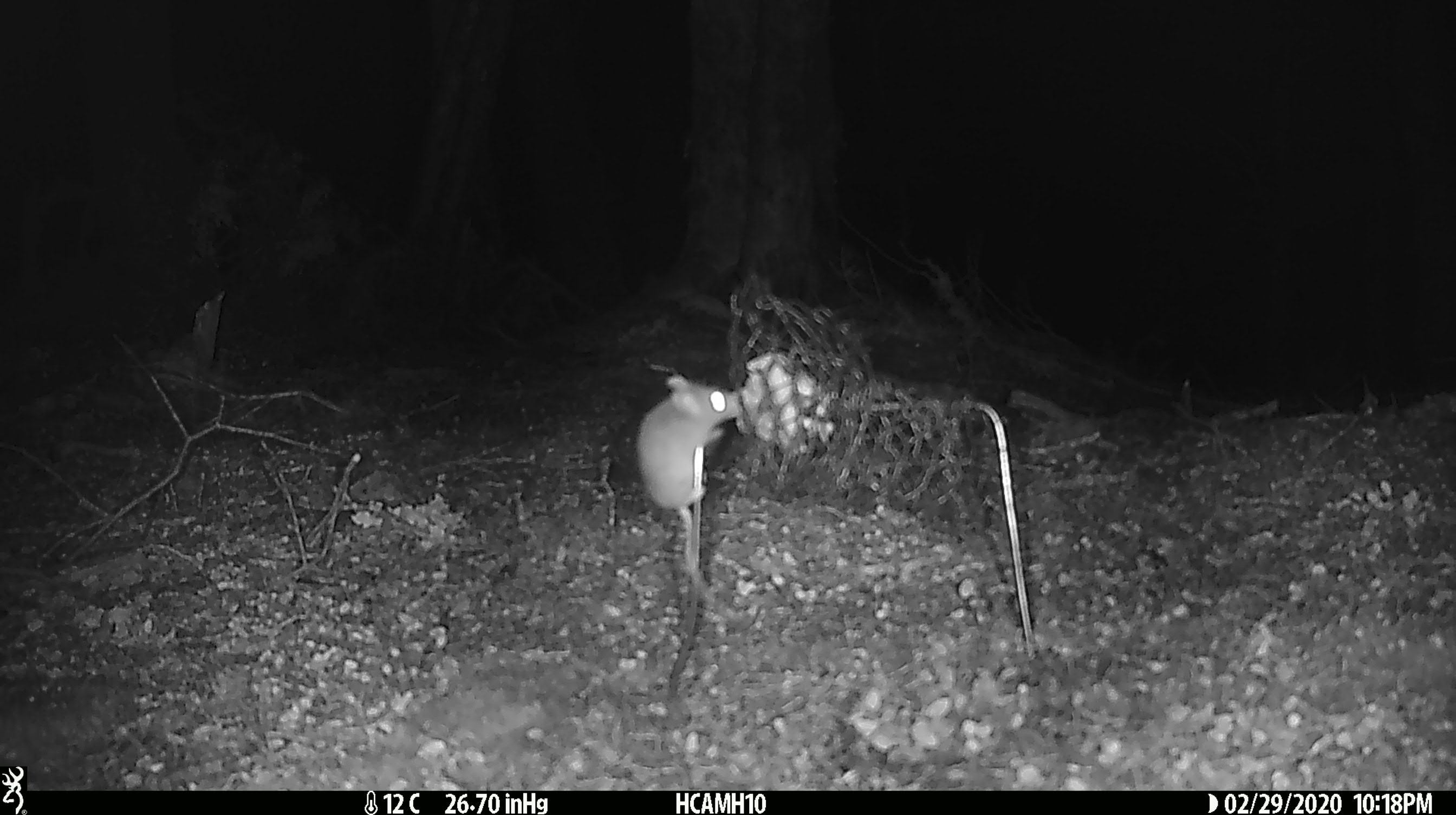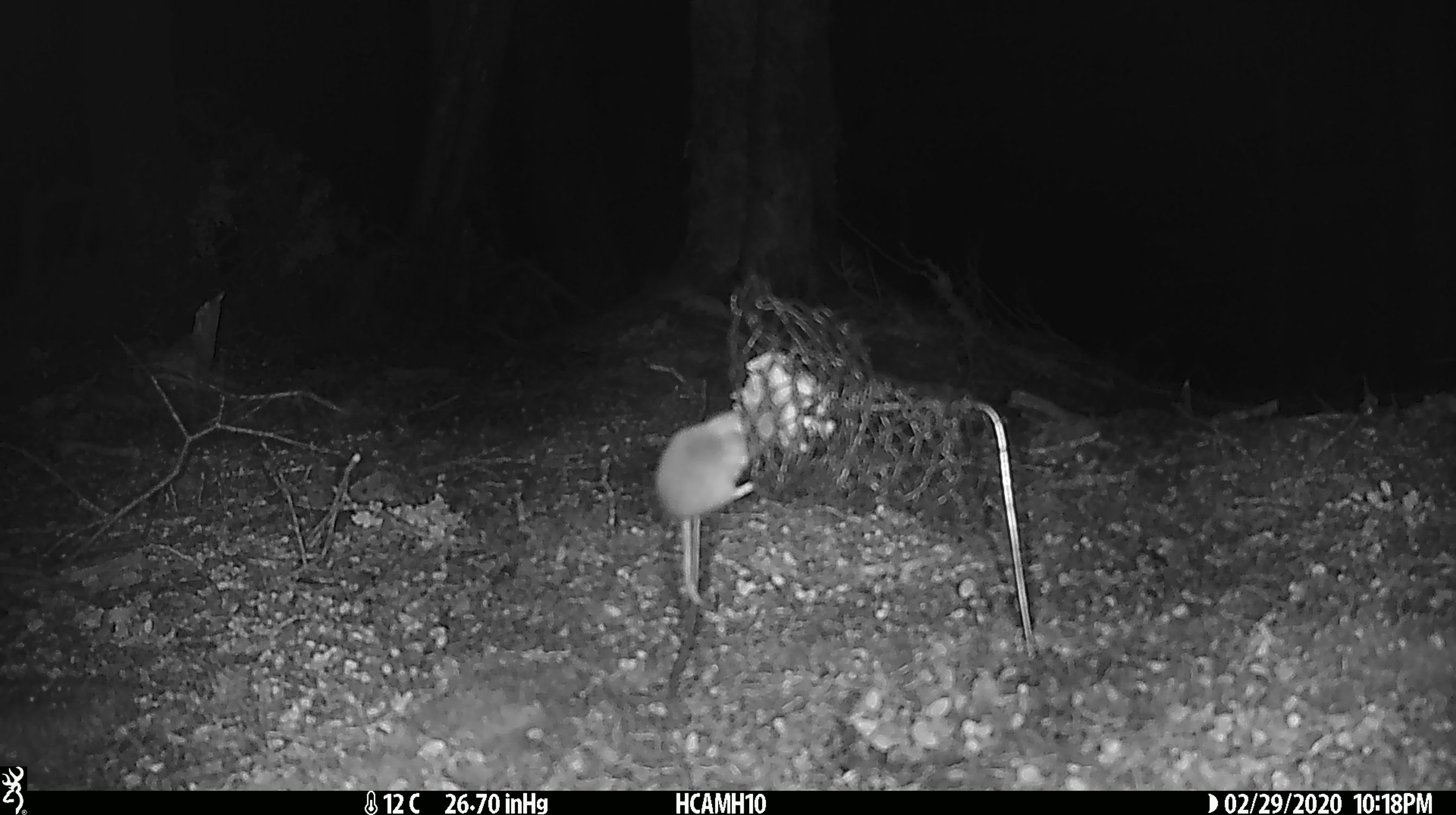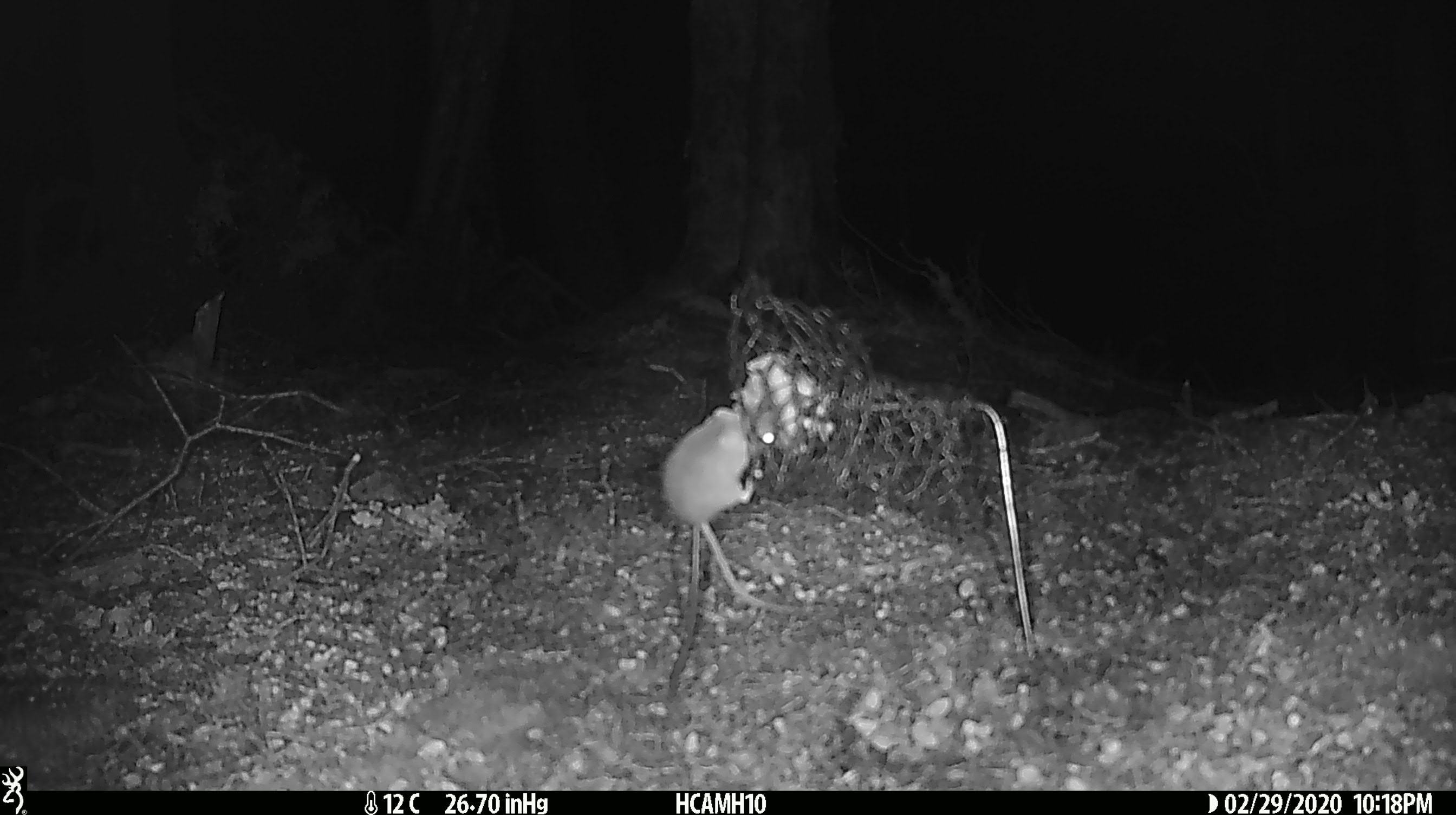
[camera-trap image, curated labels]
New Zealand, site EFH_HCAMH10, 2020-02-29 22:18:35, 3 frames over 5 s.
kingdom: Animalia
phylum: Chordata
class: Mammalia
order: Rodentia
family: Muridae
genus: Mus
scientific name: Mus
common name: mouse